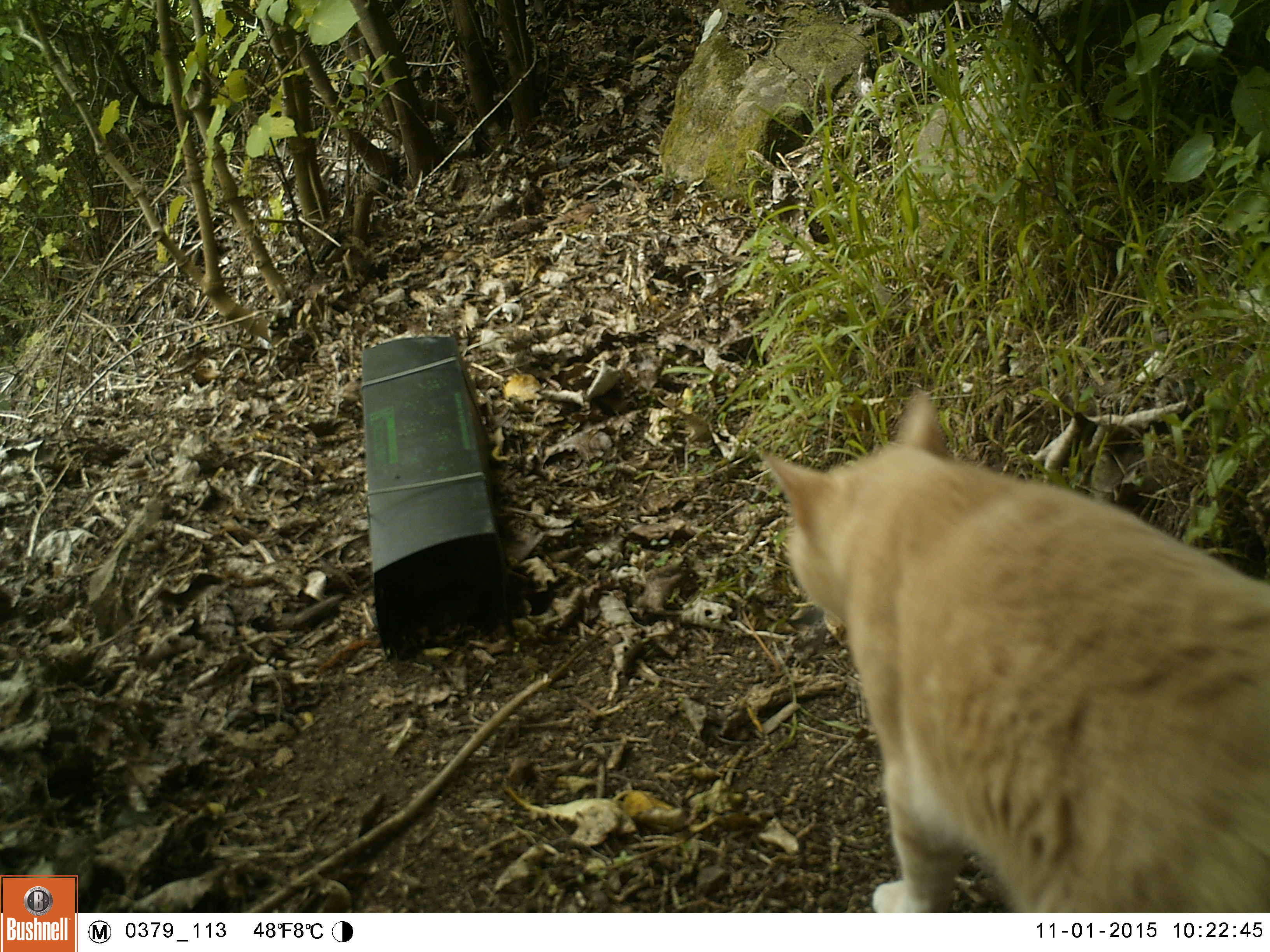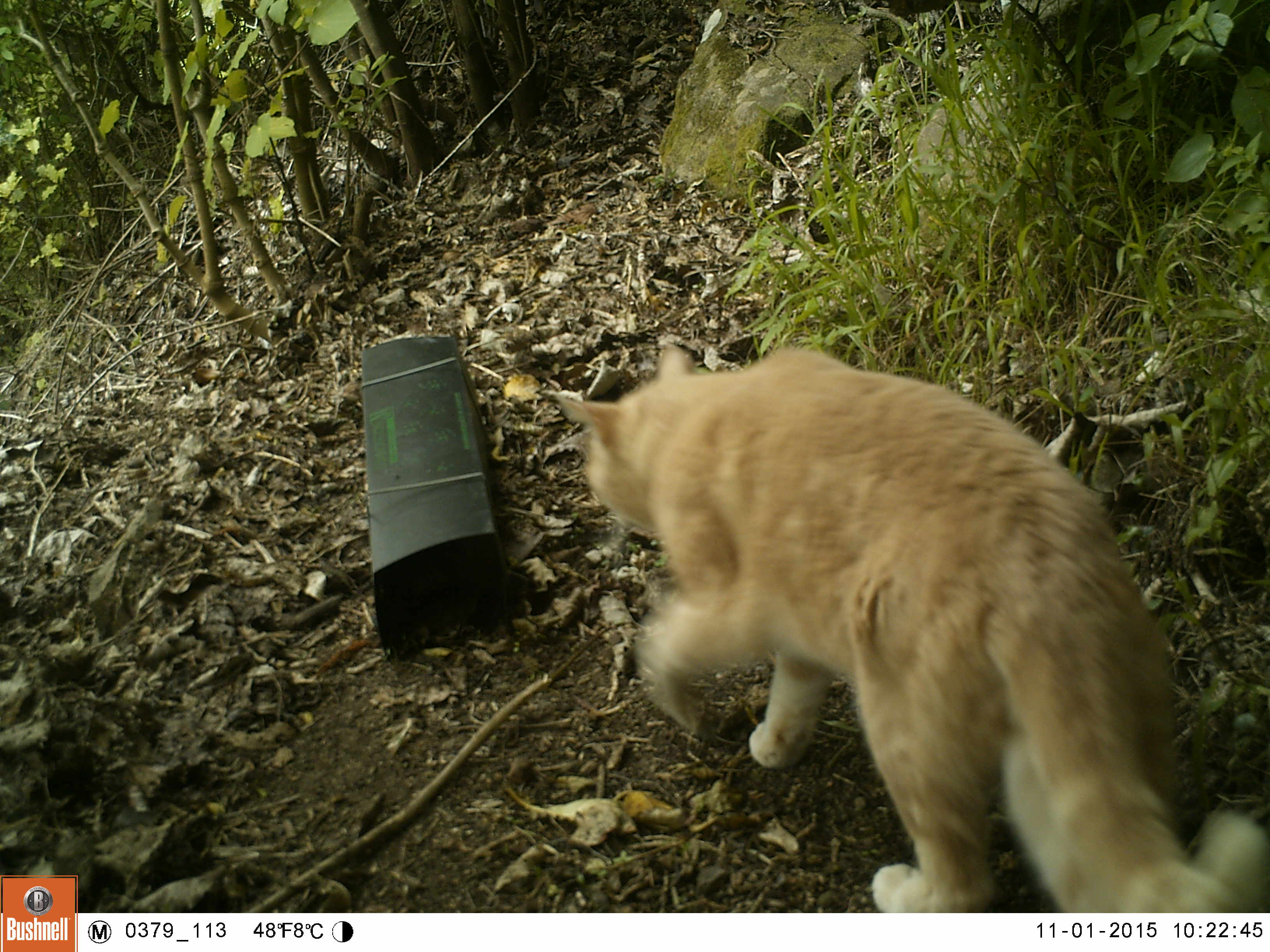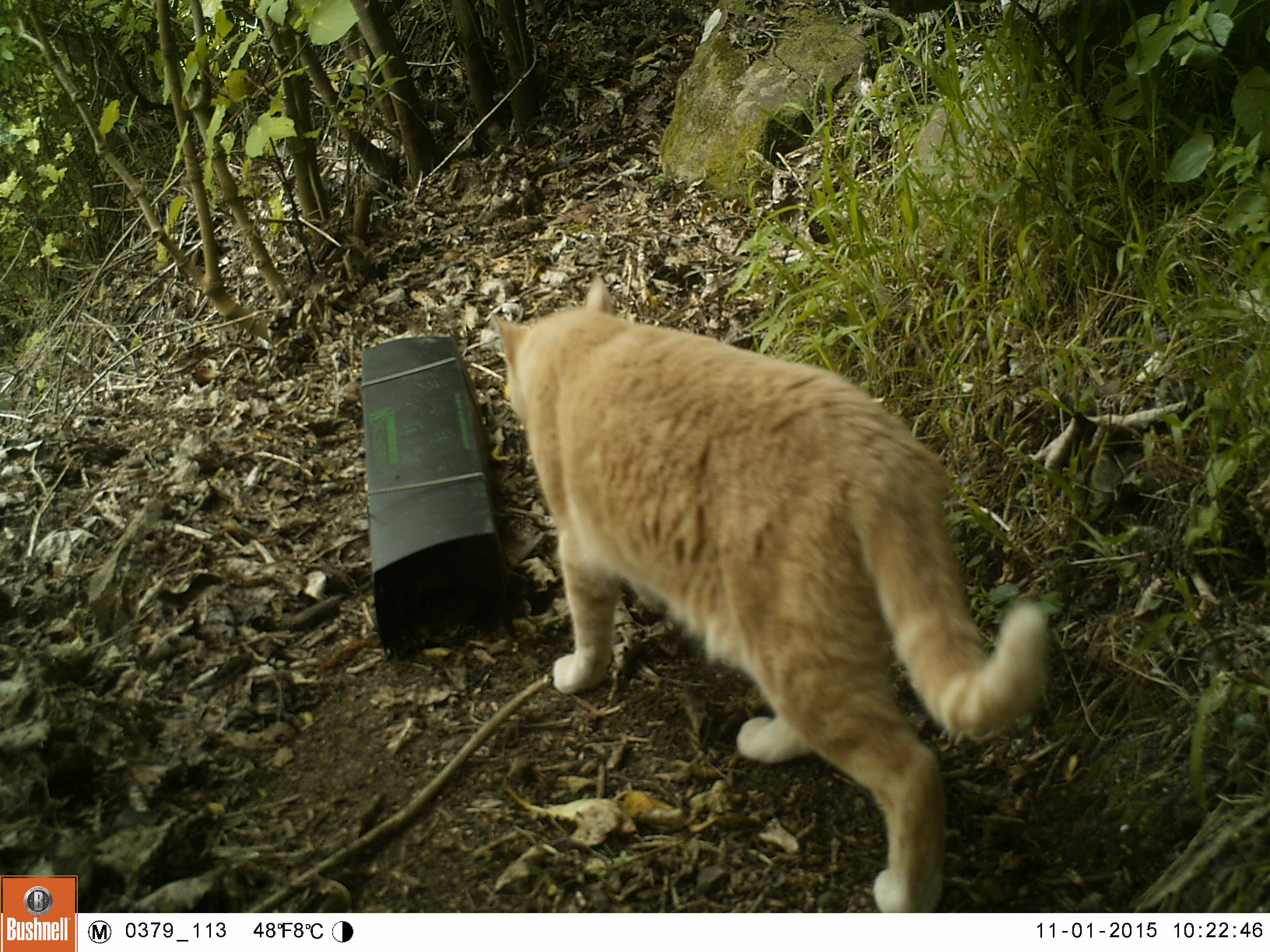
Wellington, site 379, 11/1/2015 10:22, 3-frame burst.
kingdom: Animalia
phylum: Chordata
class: Mammalia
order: Carnivora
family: Felidae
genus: Felis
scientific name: Felis catus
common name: cat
Cat (Felis catus).